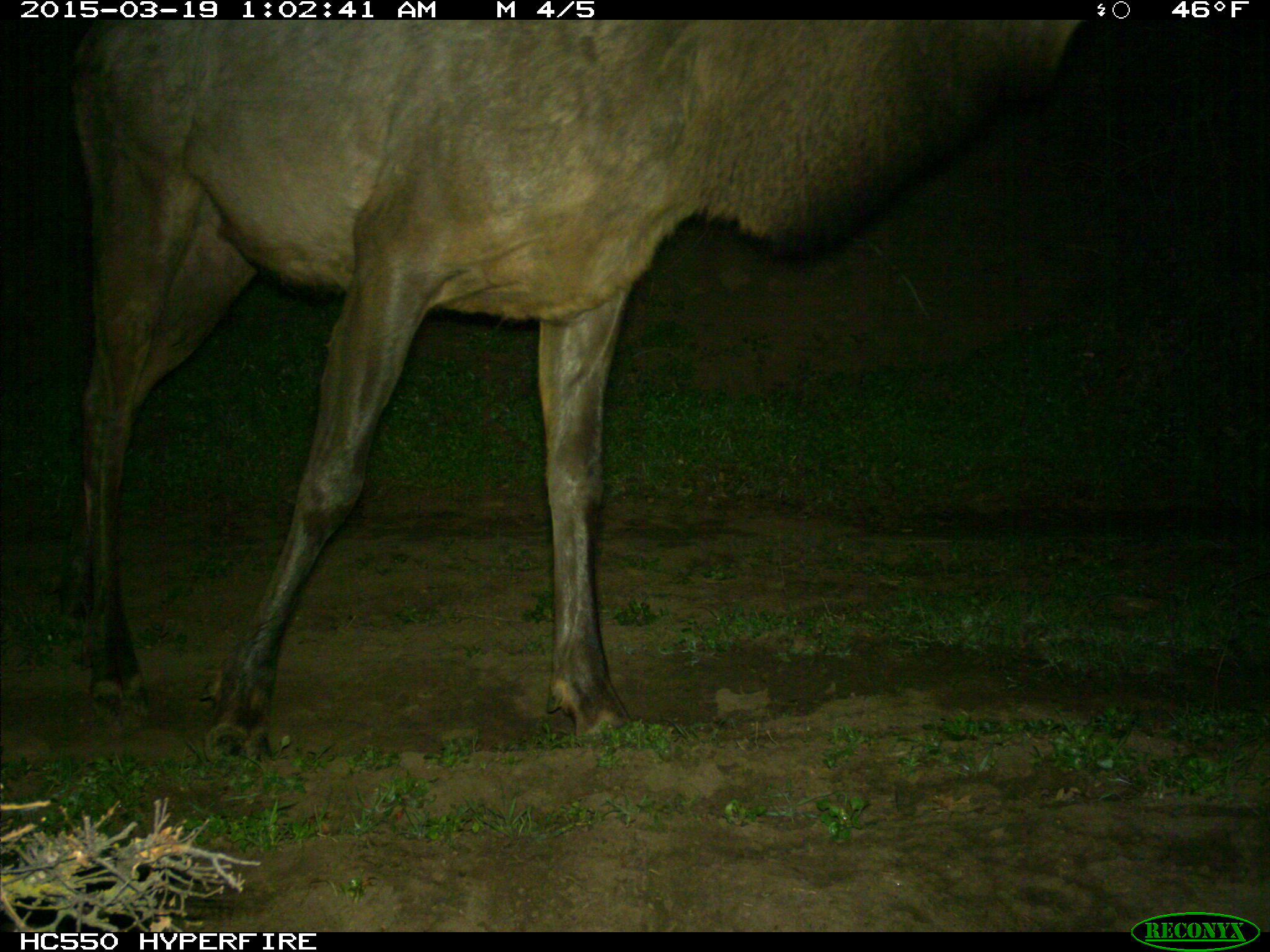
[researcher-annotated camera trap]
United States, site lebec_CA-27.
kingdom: Animalia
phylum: Chordata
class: Mammalia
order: Artiodactyla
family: Cervidae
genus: Cervus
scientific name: Cervus canadensis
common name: elk